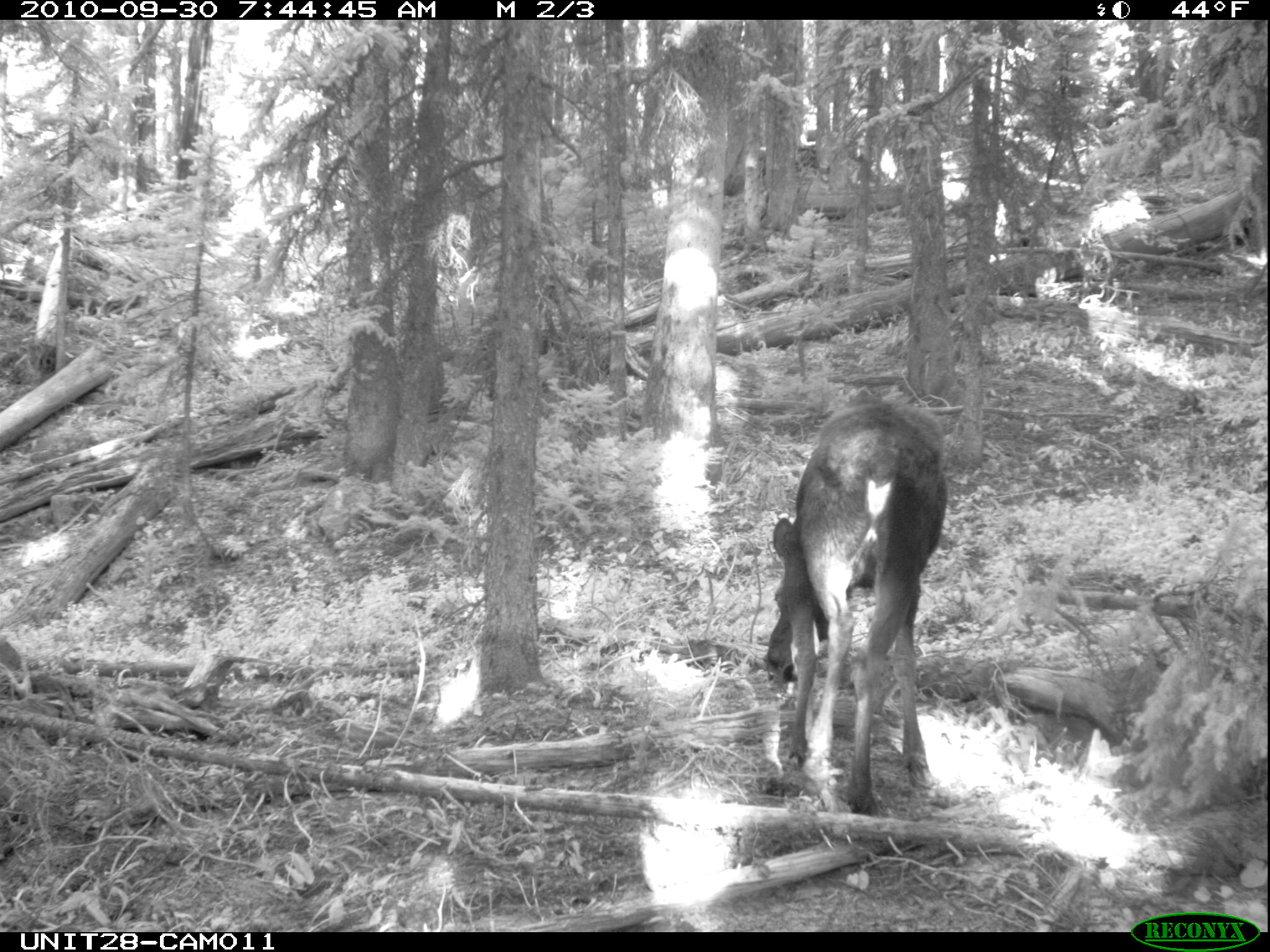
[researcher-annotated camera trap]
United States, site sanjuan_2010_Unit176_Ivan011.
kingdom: Animalia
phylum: Chordata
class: Mammalia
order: Artiodactyla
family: Cervidae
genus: Alces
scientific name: Alces alces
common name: moose